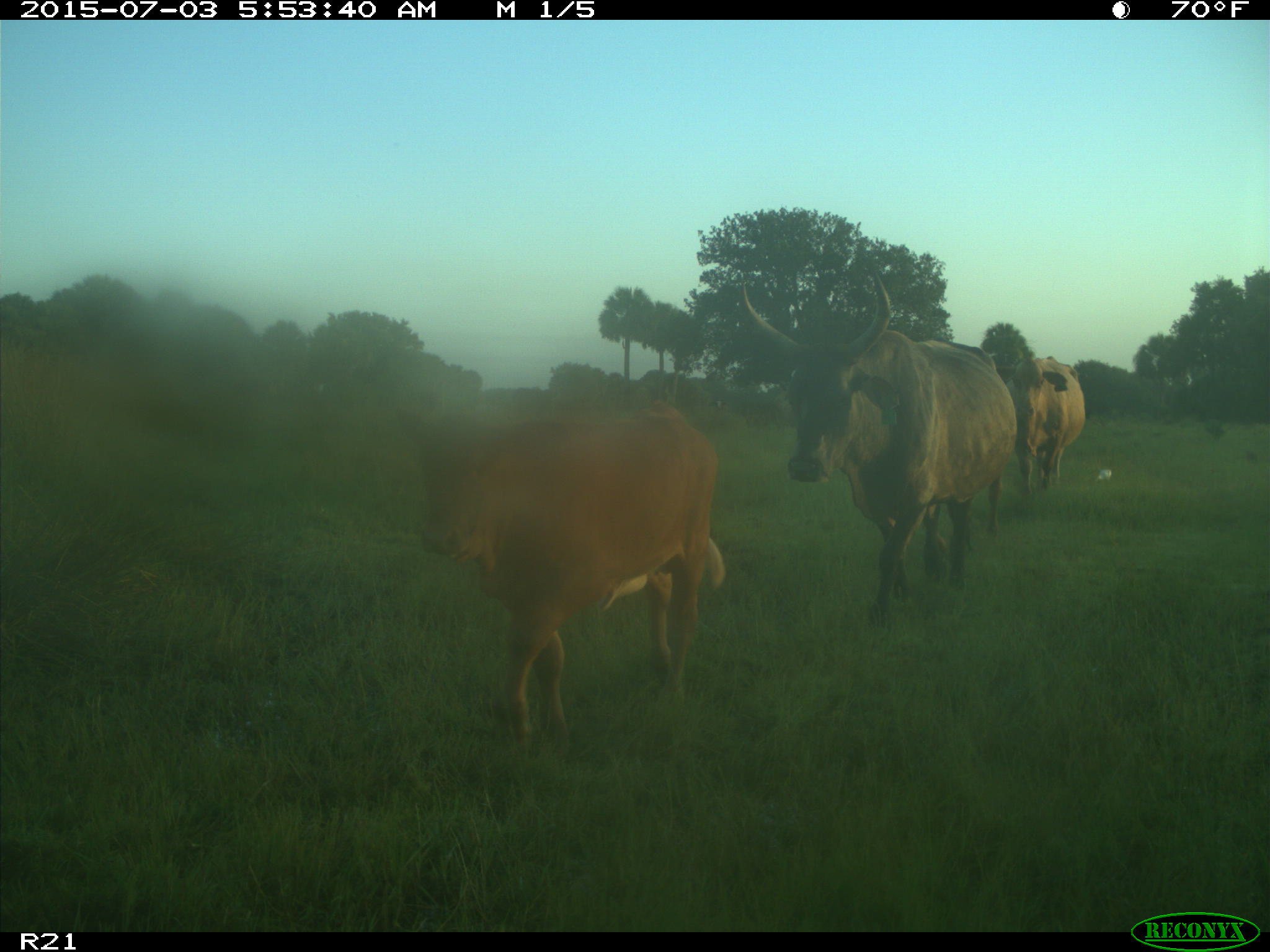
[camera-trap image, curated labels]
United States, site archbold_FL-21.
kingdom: Animalia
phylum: Chordata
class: Mammalia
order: Artiodactyla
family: Bovidae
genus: Bos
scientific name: Bos taurus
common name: domestic cow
Bos taurus (domestic cow).